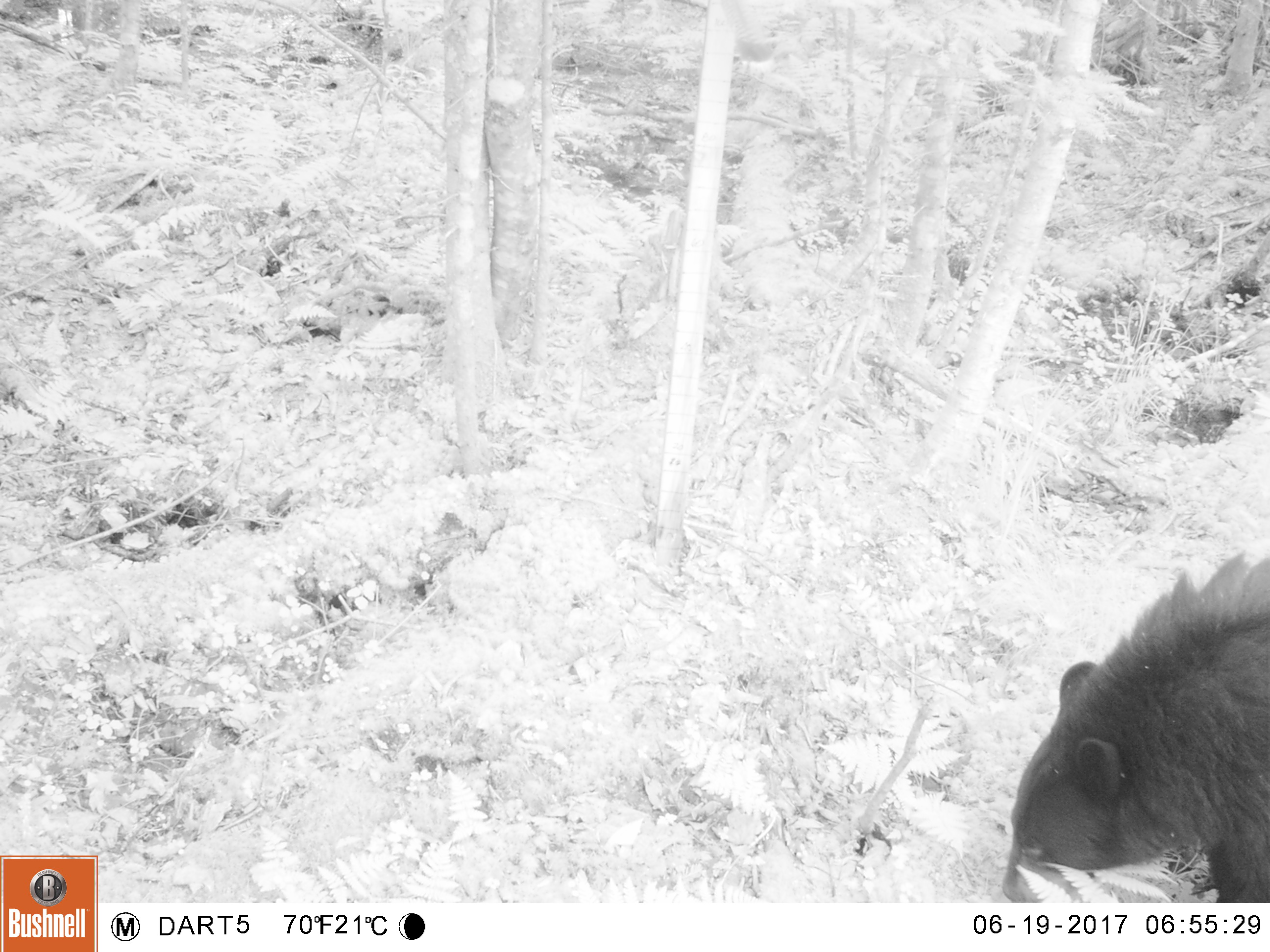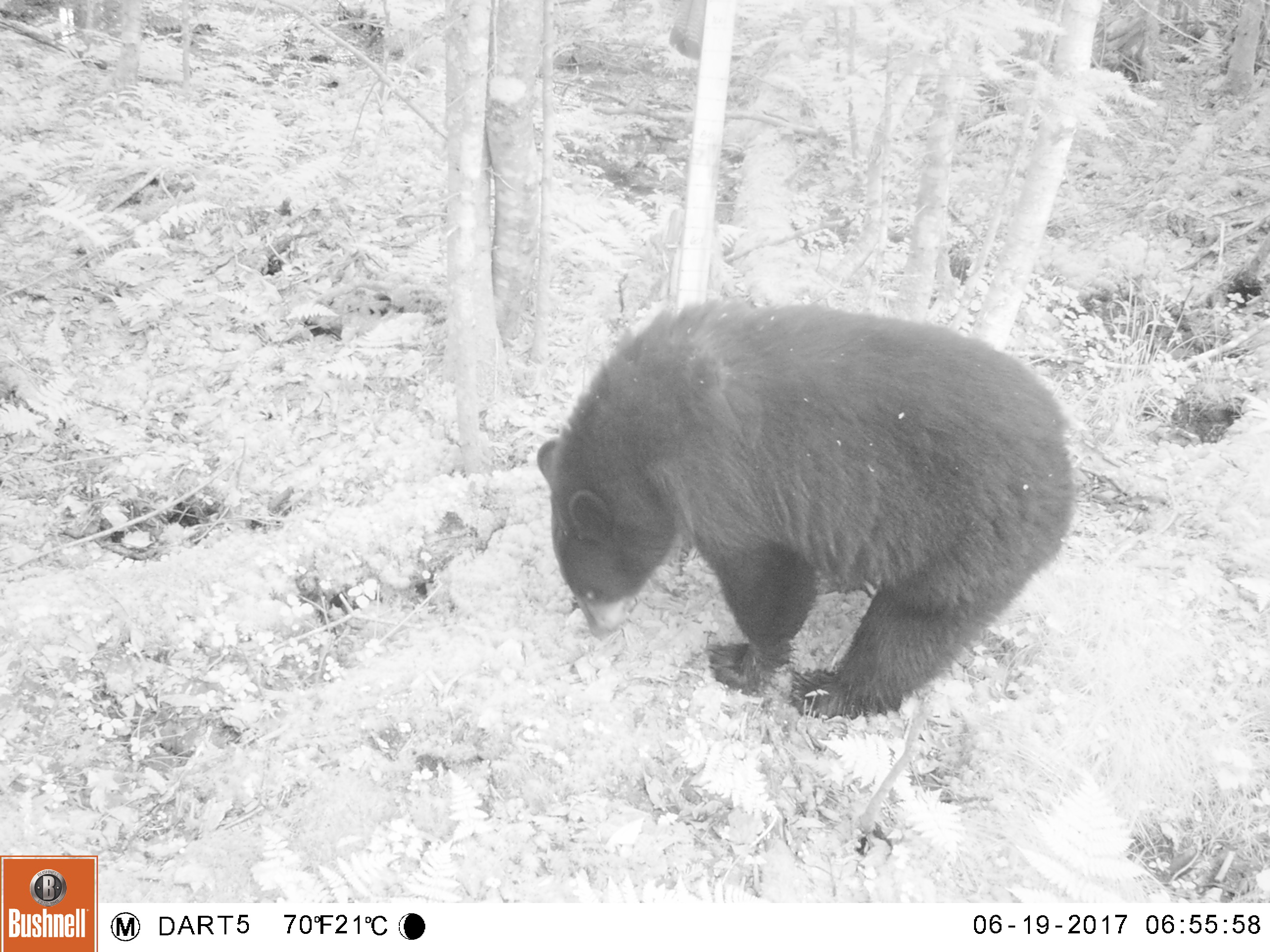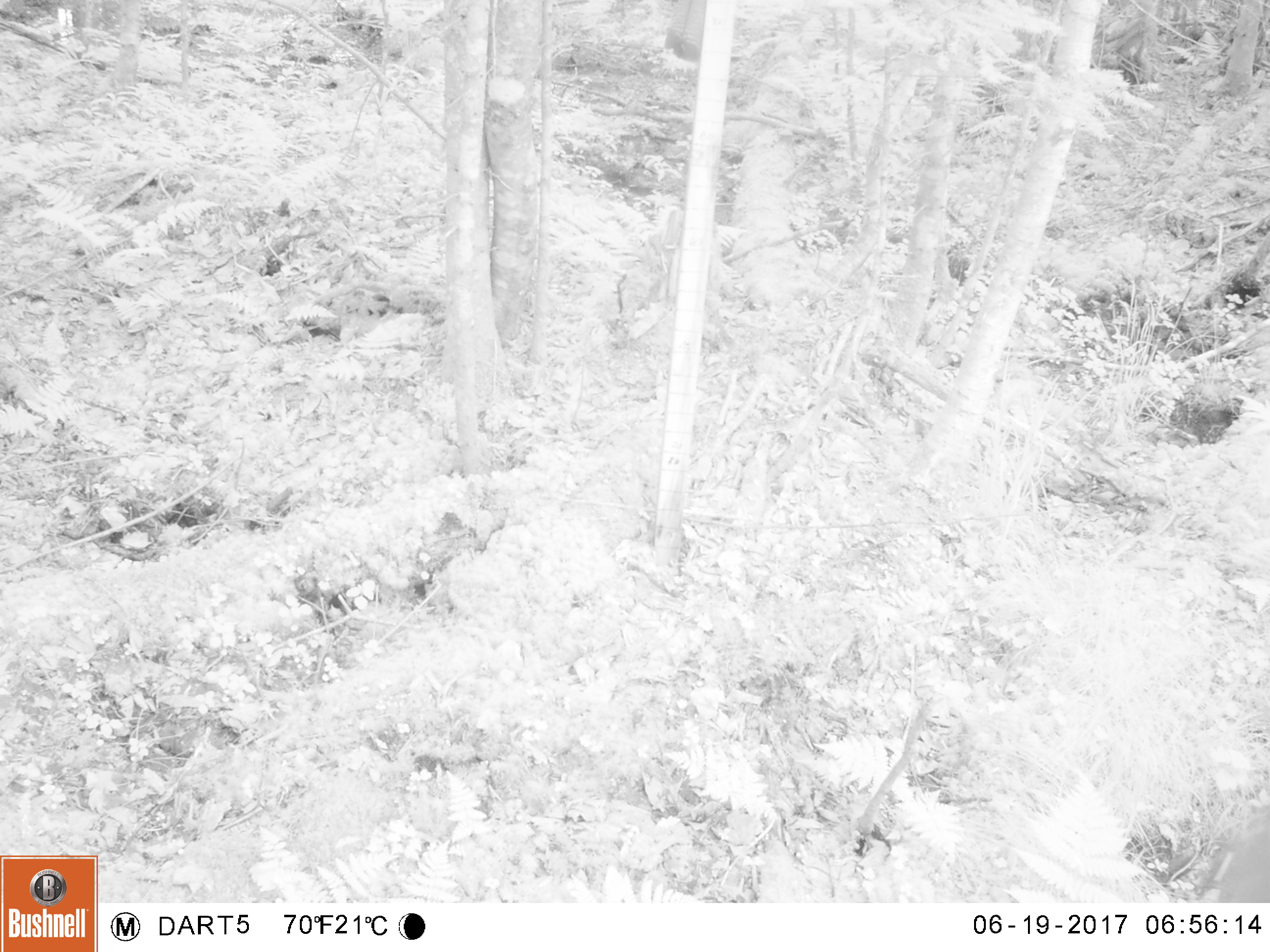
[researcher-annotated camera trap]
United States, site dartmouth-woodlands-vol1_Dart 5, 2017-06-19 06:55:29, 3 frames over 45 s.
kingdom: Animalia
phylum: Chordata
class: Mammalia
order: Carnivora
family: Ursidae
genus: Ursus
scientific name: Ursus americanus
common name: black bear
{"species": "black bear (Ursus americanus)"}